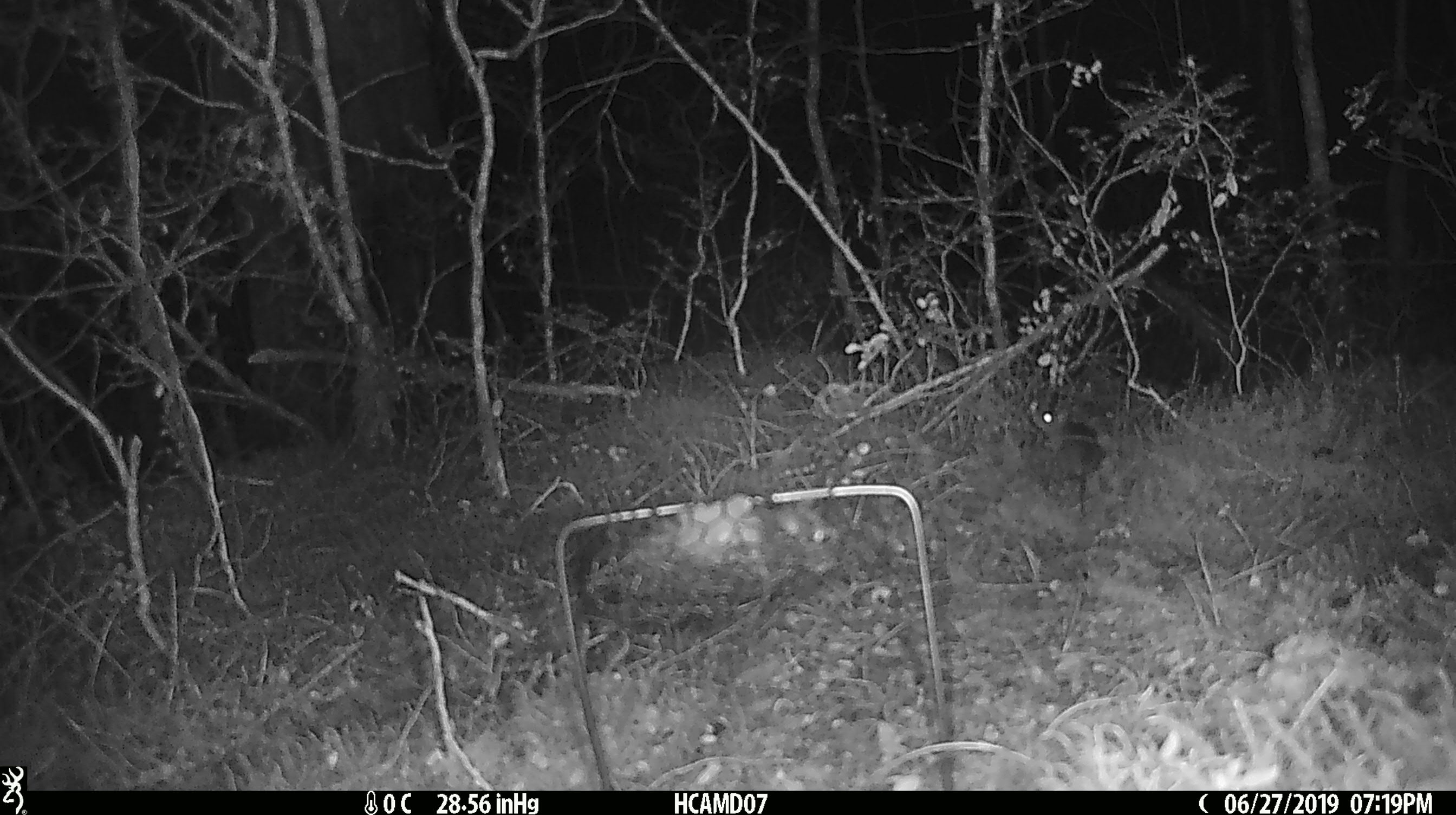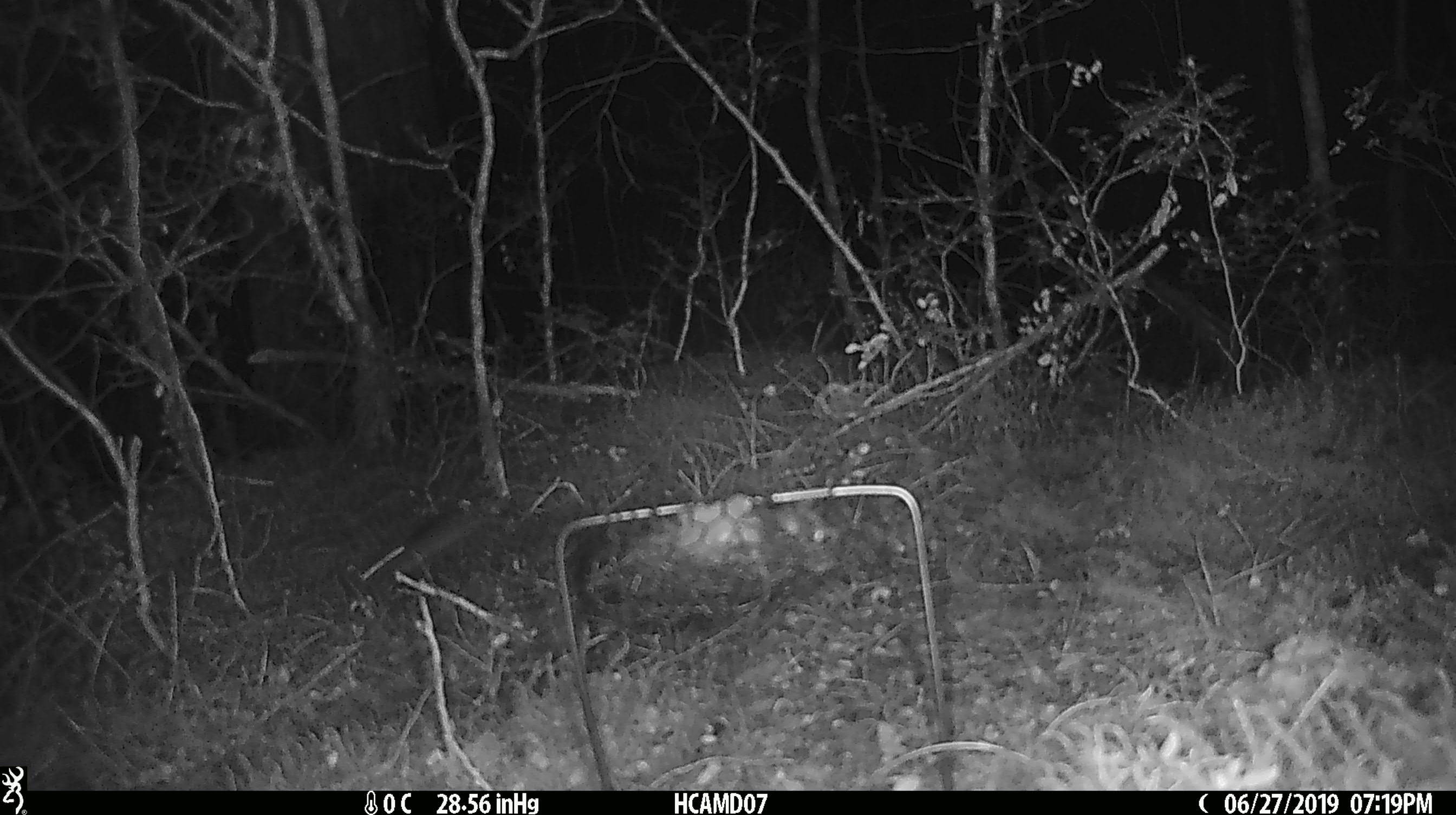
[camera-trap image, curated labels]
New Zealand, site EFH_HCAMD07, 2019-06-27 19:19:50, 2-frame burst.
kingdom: Animalia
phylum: Chordata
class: Mammalia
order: Rodentia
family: Muridae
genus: Mus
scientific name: Mus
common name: mouse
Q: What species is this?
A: Mouse (Mus).